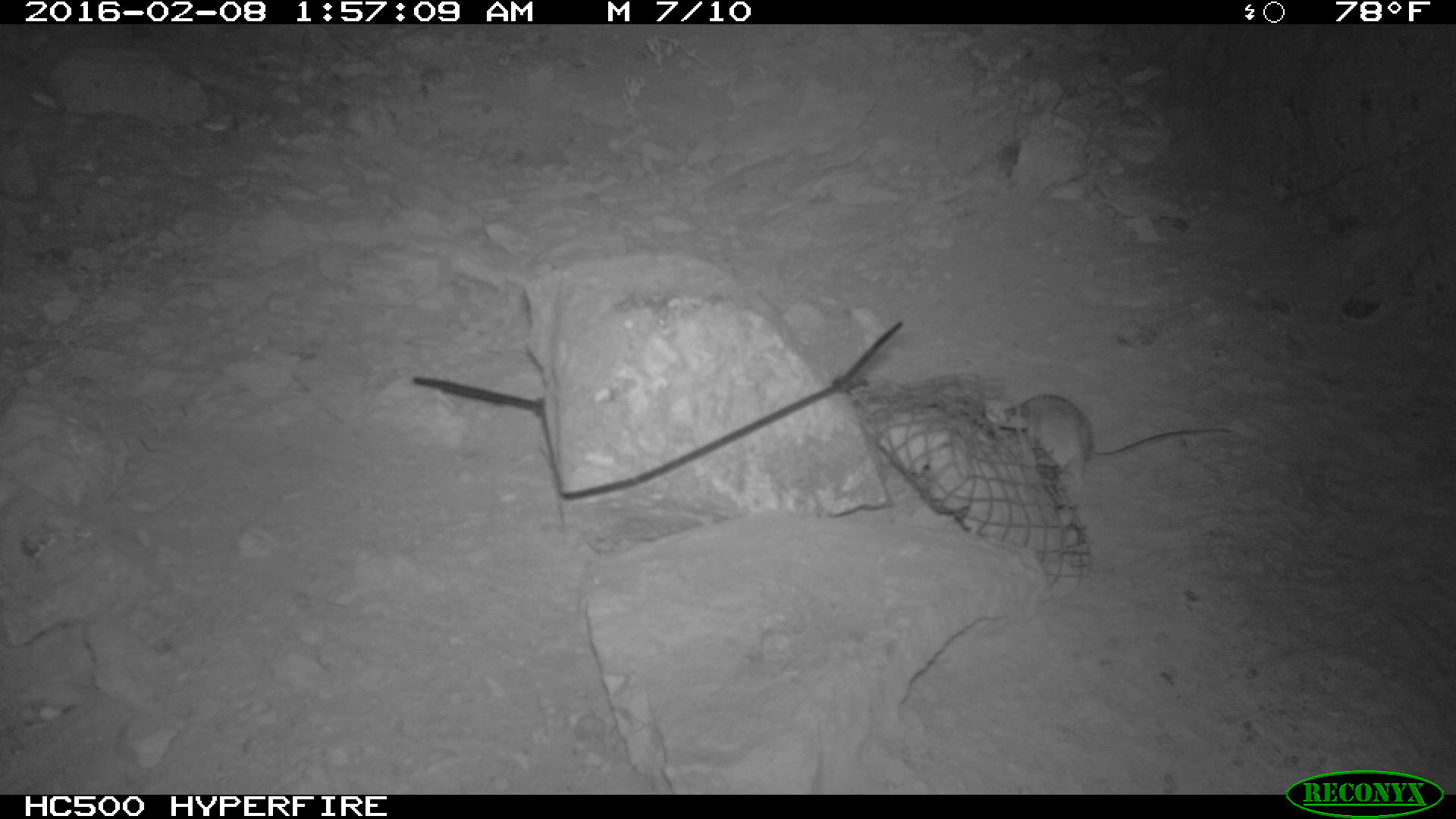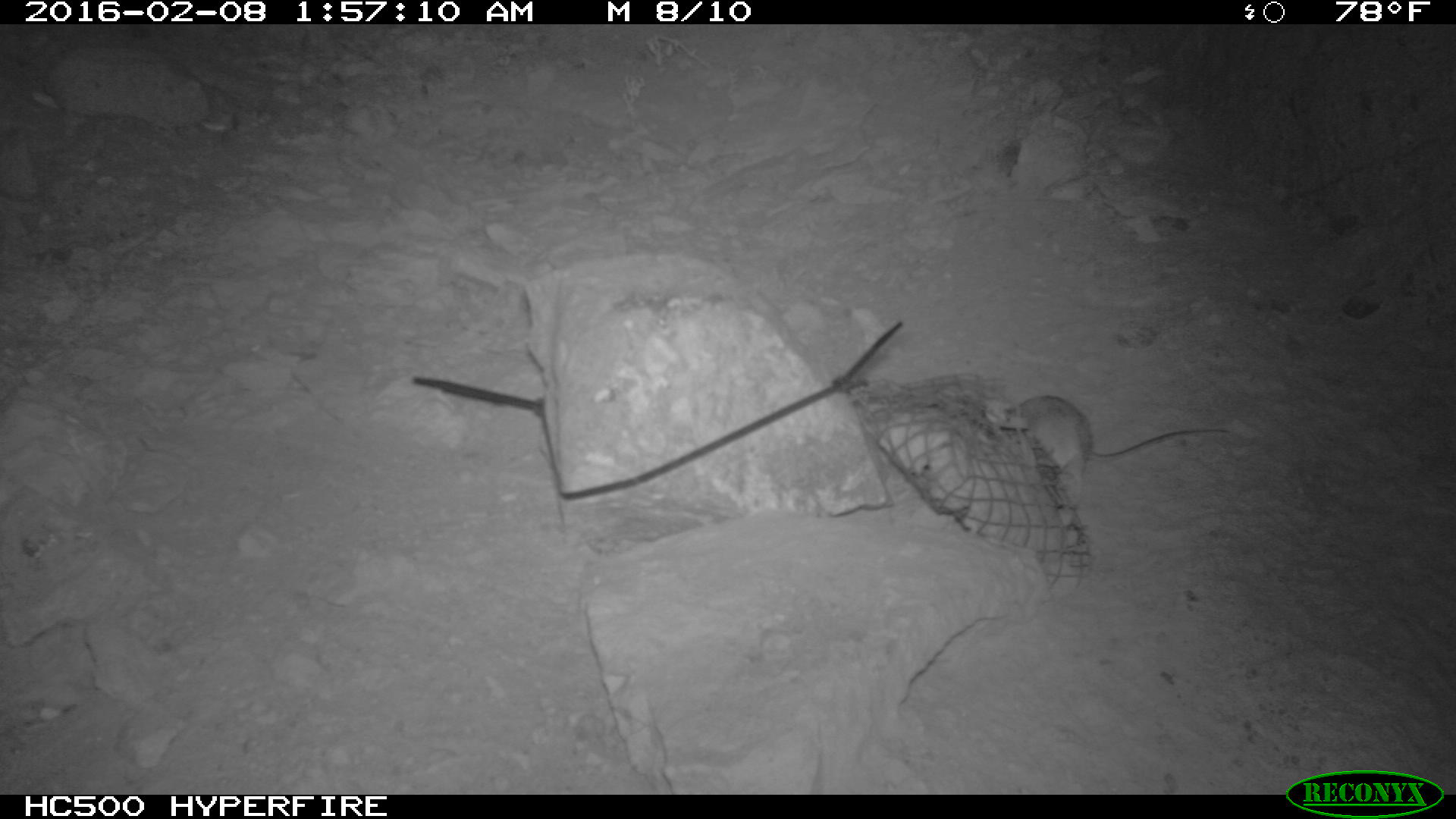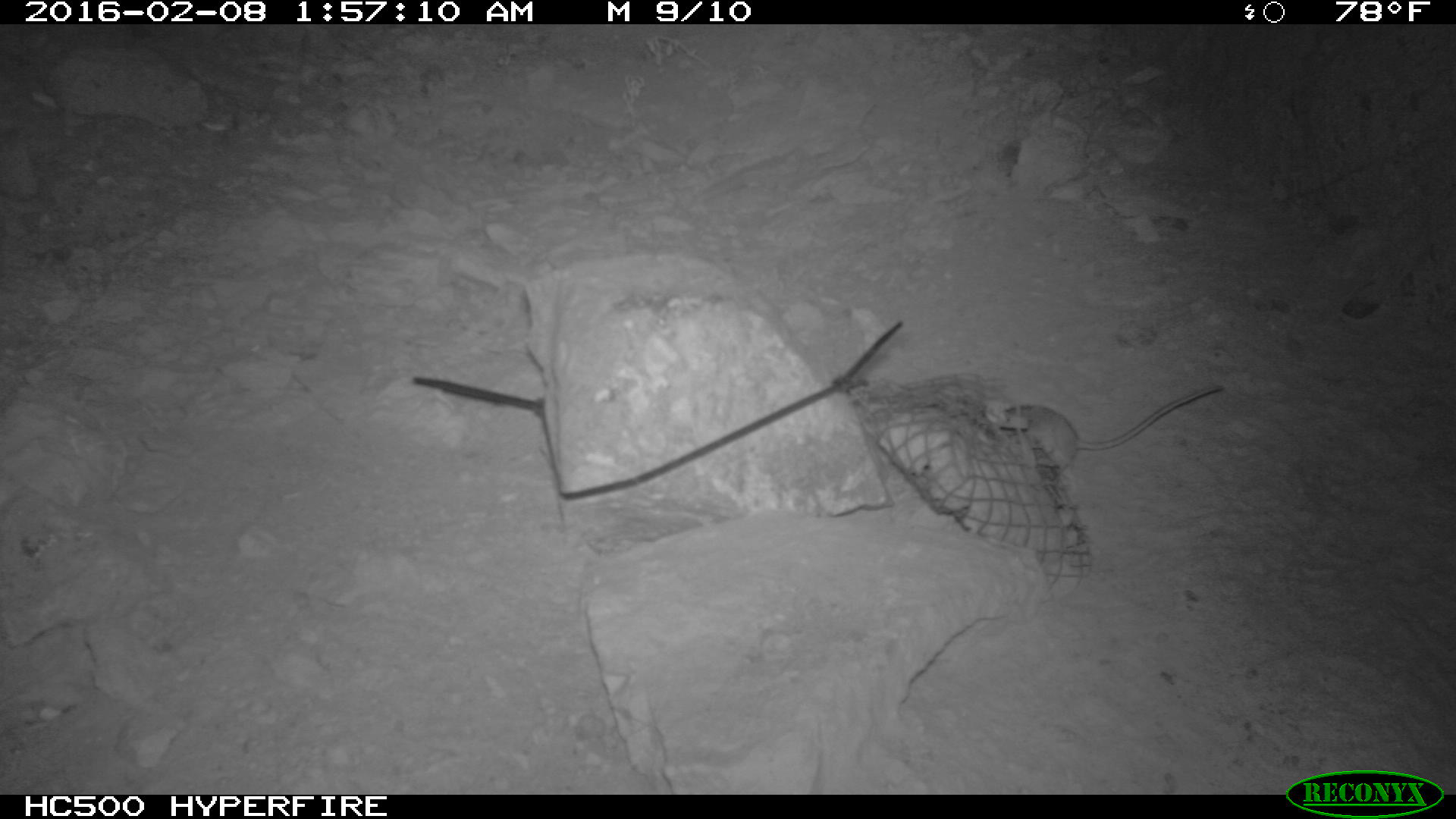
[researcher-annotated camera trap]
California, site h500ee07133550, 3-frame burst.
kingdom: Animalia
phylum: Chordata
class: Mammalia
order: Rodentia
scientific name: Rodentia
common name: rodent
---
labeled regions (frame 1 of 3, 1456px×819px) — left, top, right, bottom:
rodent: 996, 394, 1235, 503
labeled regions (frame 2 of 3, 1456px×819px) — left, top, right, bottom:
rodent: 1009, 394, 1231, 507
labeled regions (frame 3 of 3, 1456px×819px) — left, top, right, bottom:
rodent: 985, 384, 1224, 475